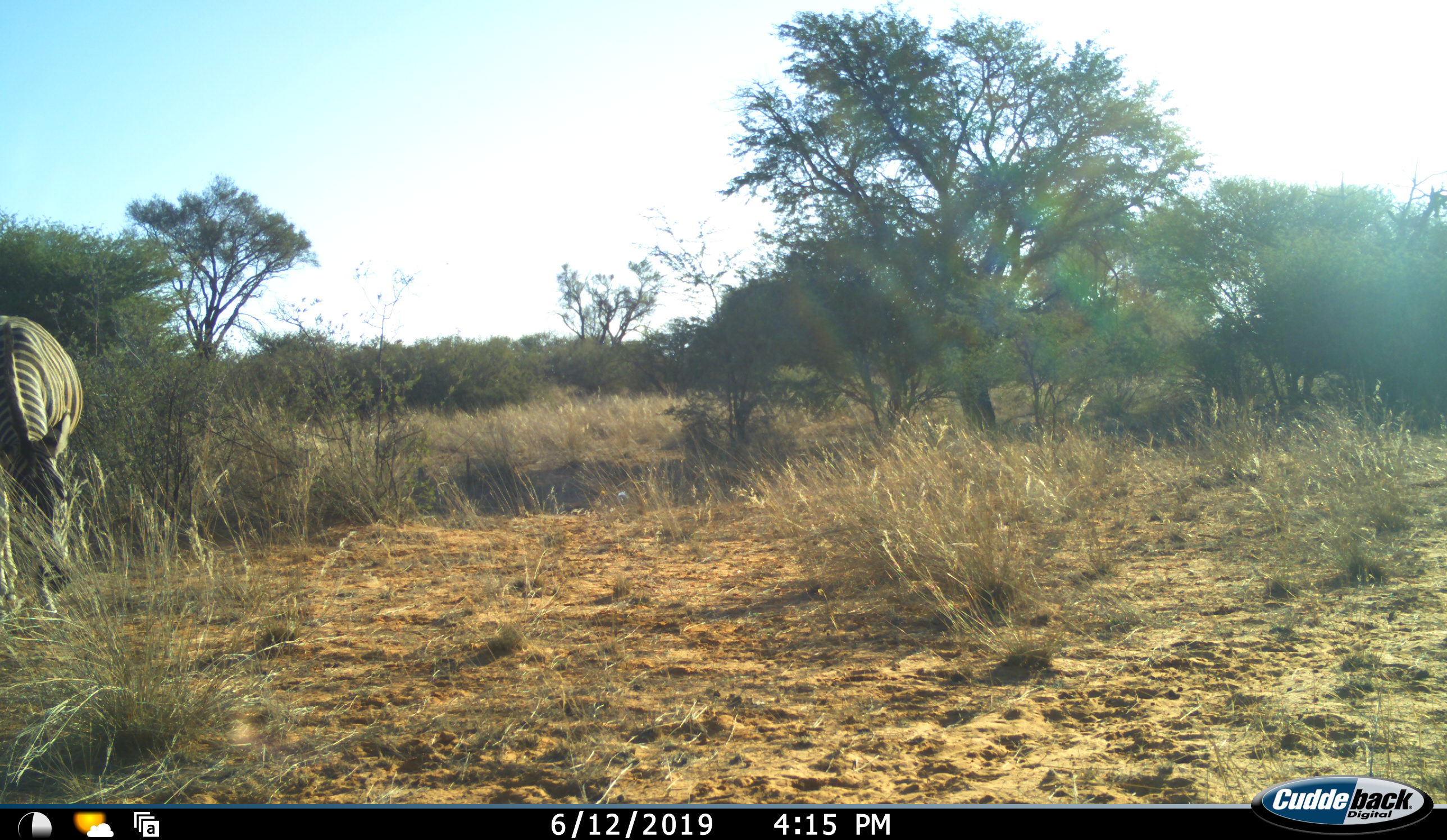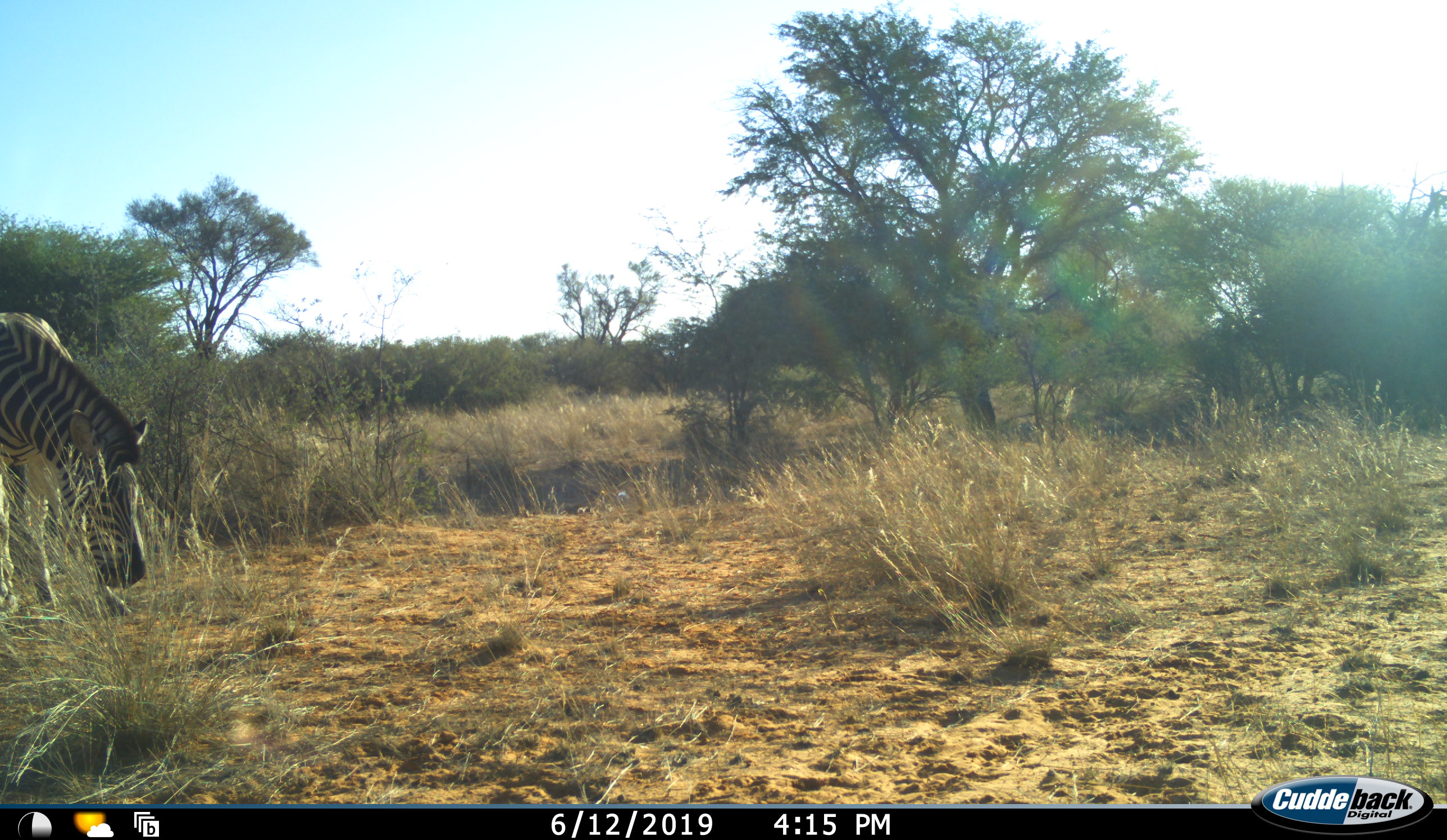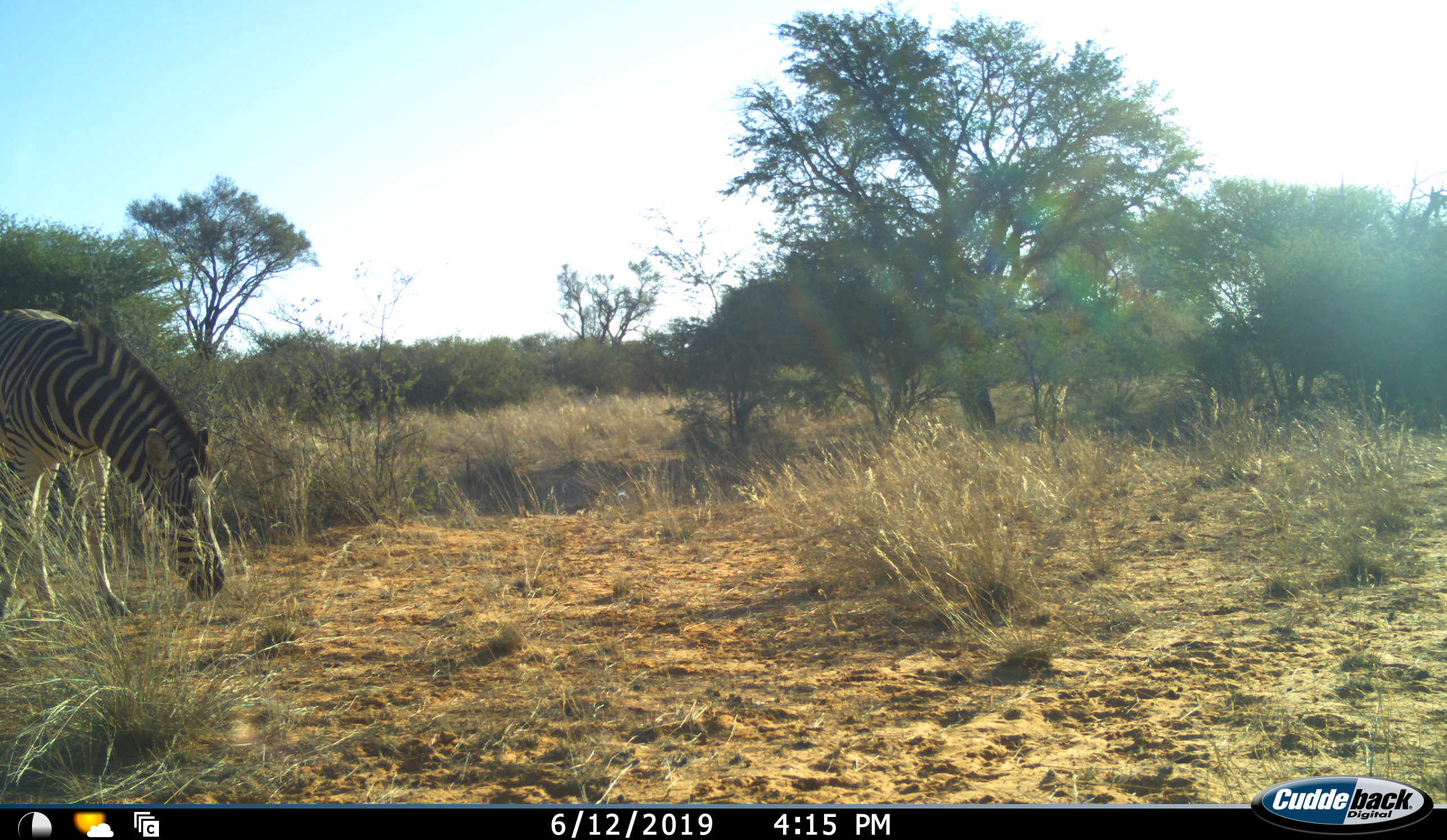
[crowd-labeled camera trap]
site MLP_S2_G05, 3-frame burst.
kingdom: Animalia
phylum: Chordata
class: Mammalia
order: Perissodactyla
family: Equidae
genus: Equus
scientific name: Equus quagga burchellii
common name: burchell's zebra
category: zebraburchells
Zebraburchells (burchell's zebra) (Equus quagga burchellii), count 1. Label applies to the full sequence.